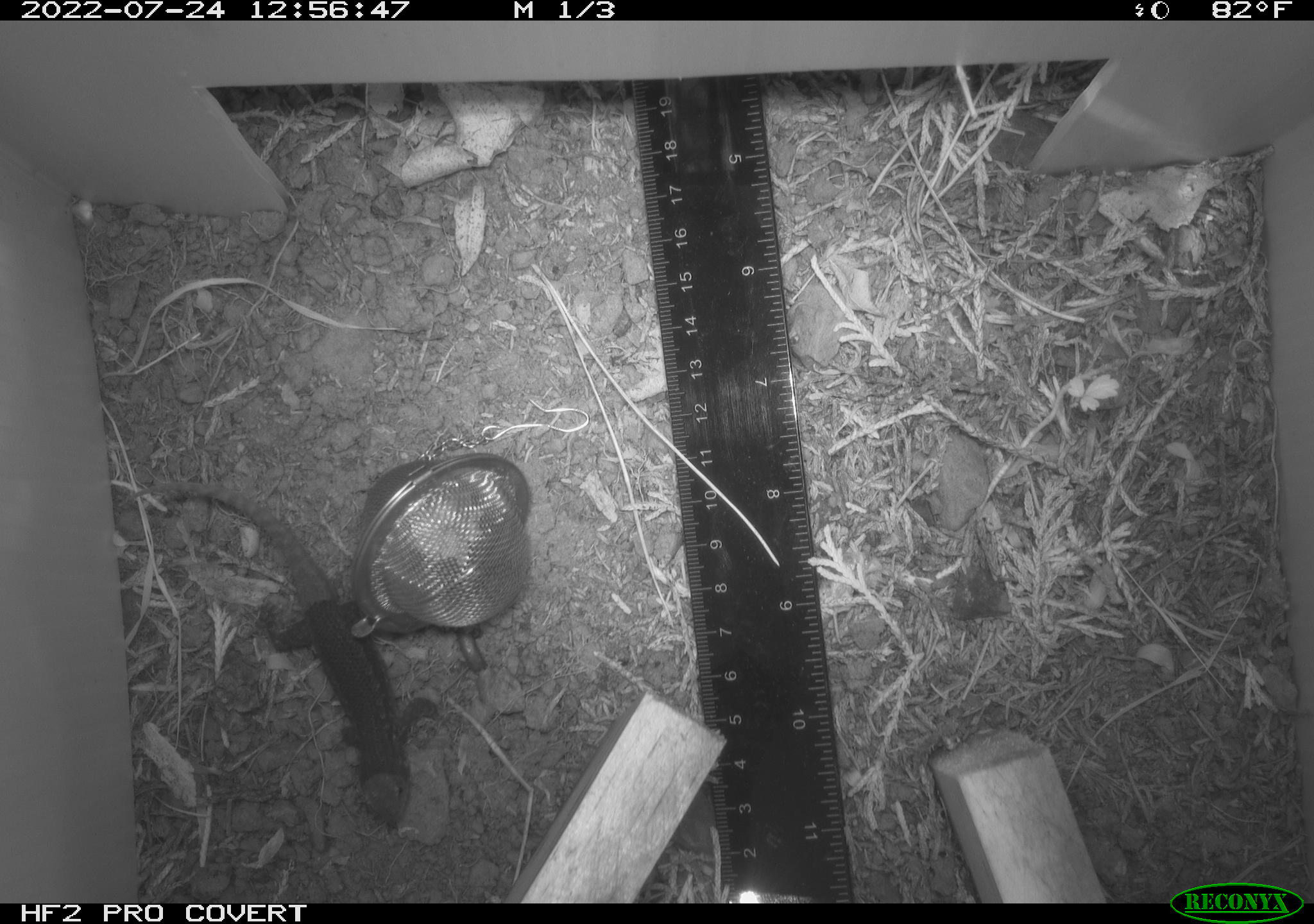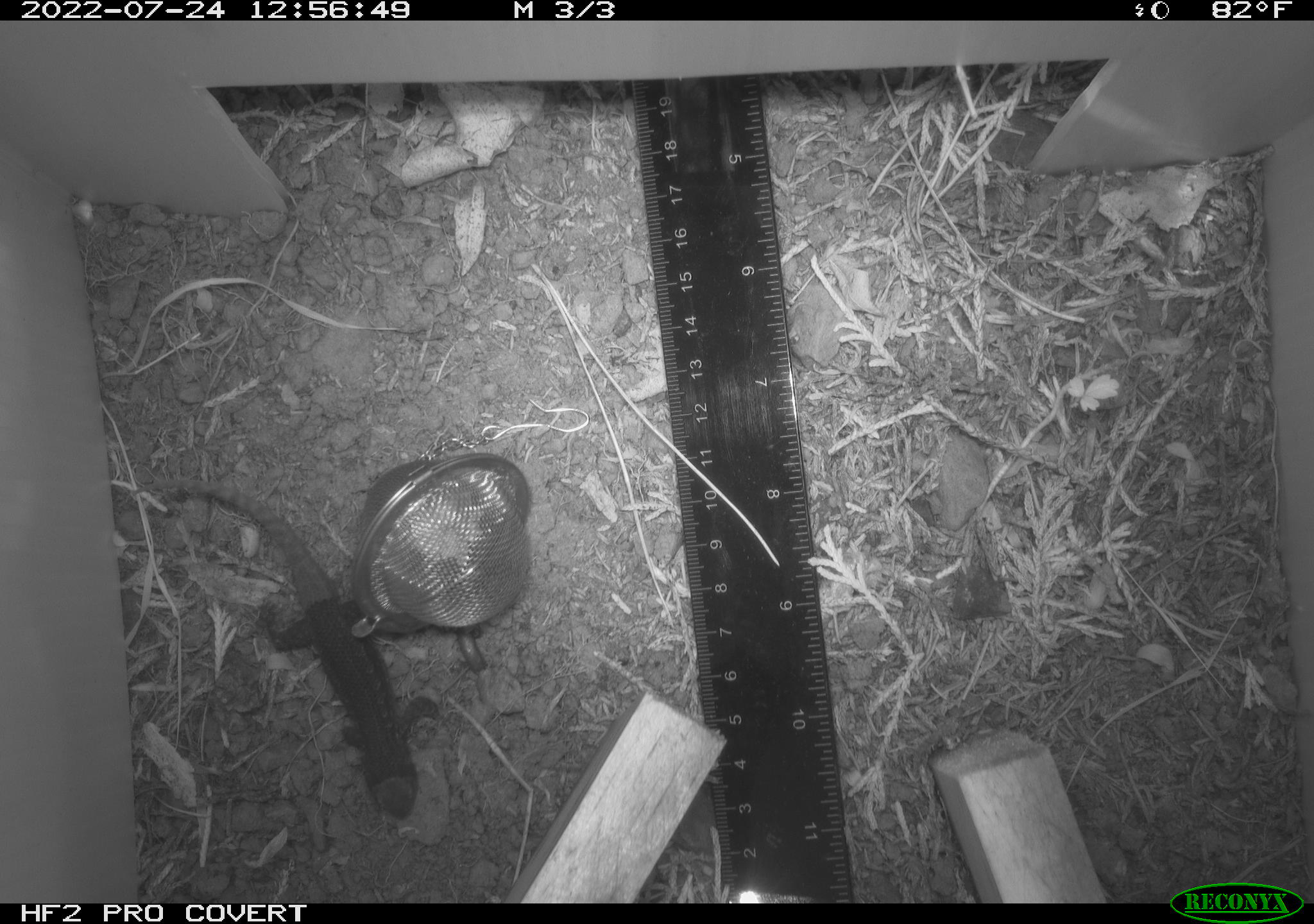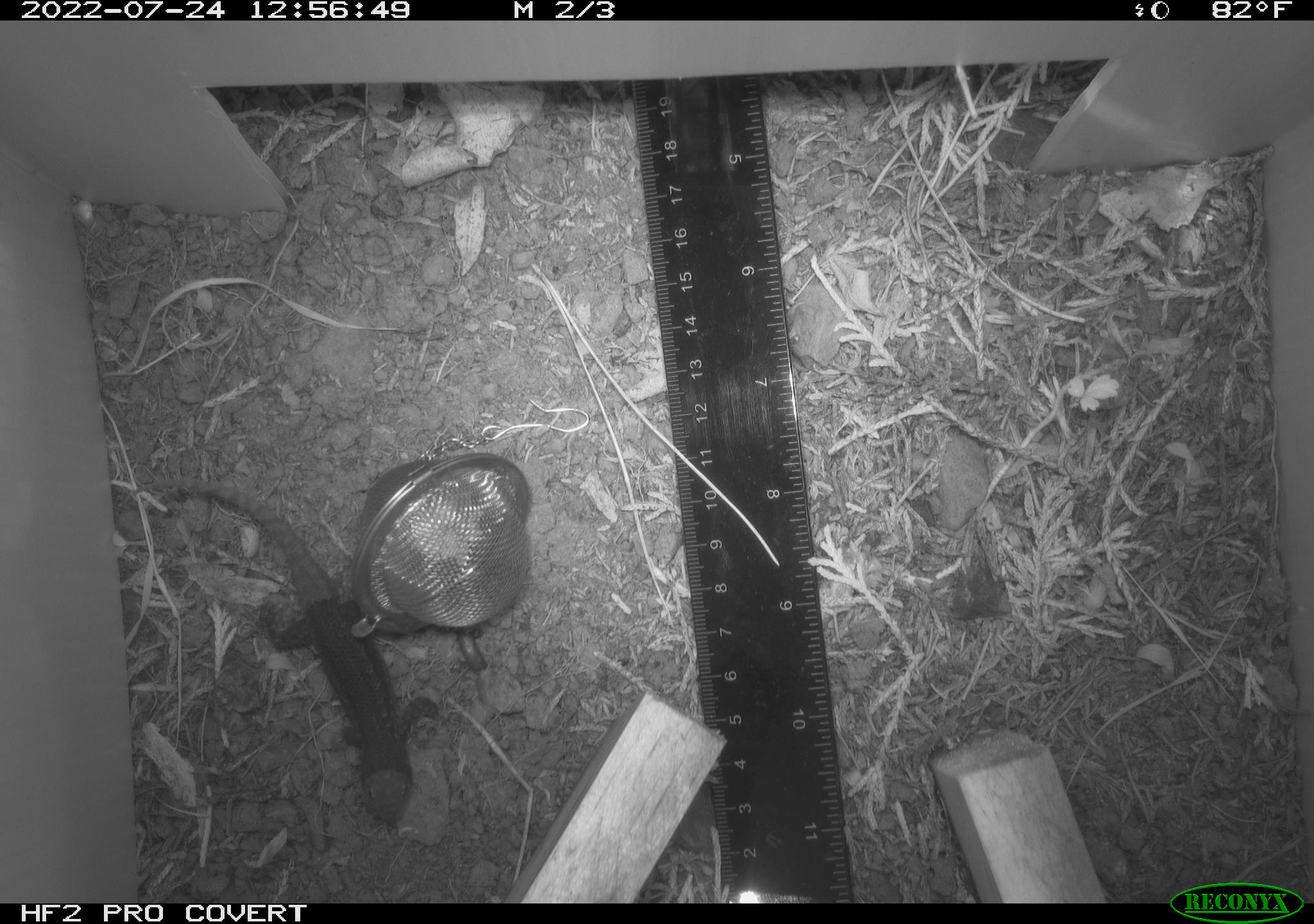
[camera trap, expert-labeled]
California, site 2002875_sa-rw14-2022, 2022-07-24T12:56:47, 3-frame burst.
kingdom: Animalia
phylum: Chordata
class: Reptilia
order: Squamata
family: Phrynosomatidae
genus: Sceloporus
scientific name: Sceloporus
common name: spiny lizards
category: sceloporus species